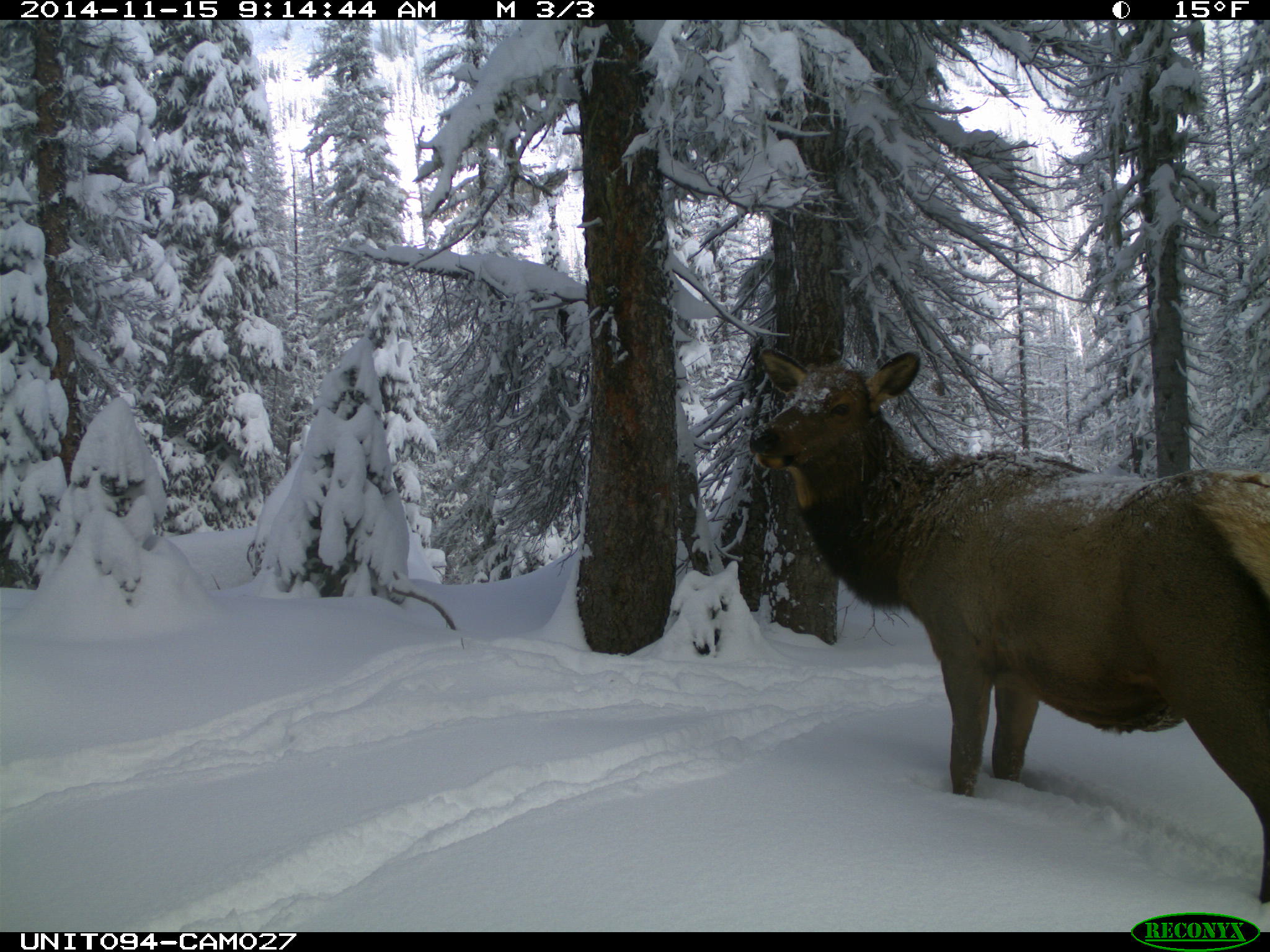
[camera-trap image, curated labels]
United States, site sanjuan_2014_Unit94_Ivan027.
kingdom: Animalia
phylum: Chordata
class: Mammalia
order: Artiodactyla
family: Cervidae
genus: Cervus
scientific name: Cervus elaphus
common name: red deer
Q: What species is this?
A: Cervus elaphus (red deer).